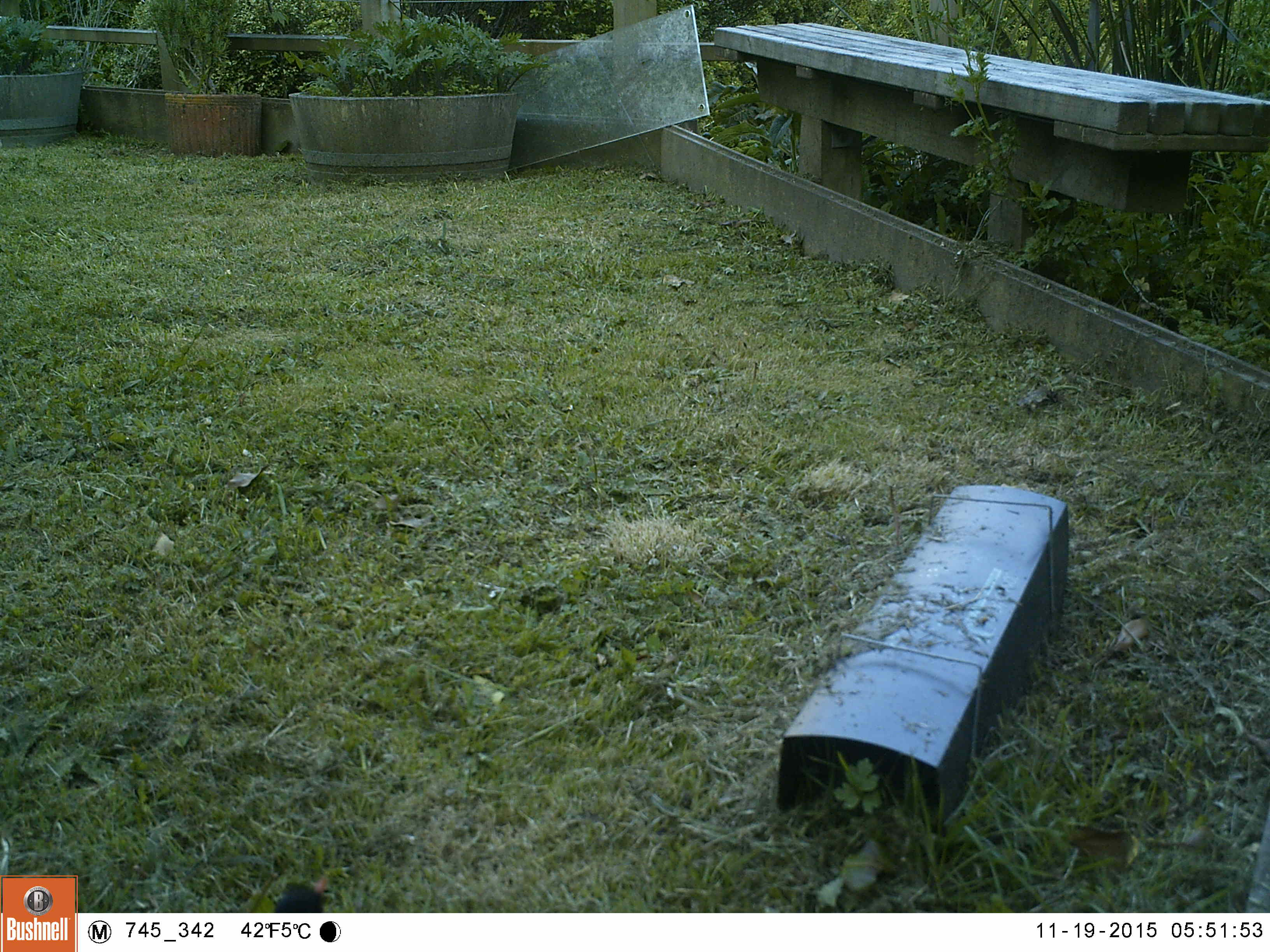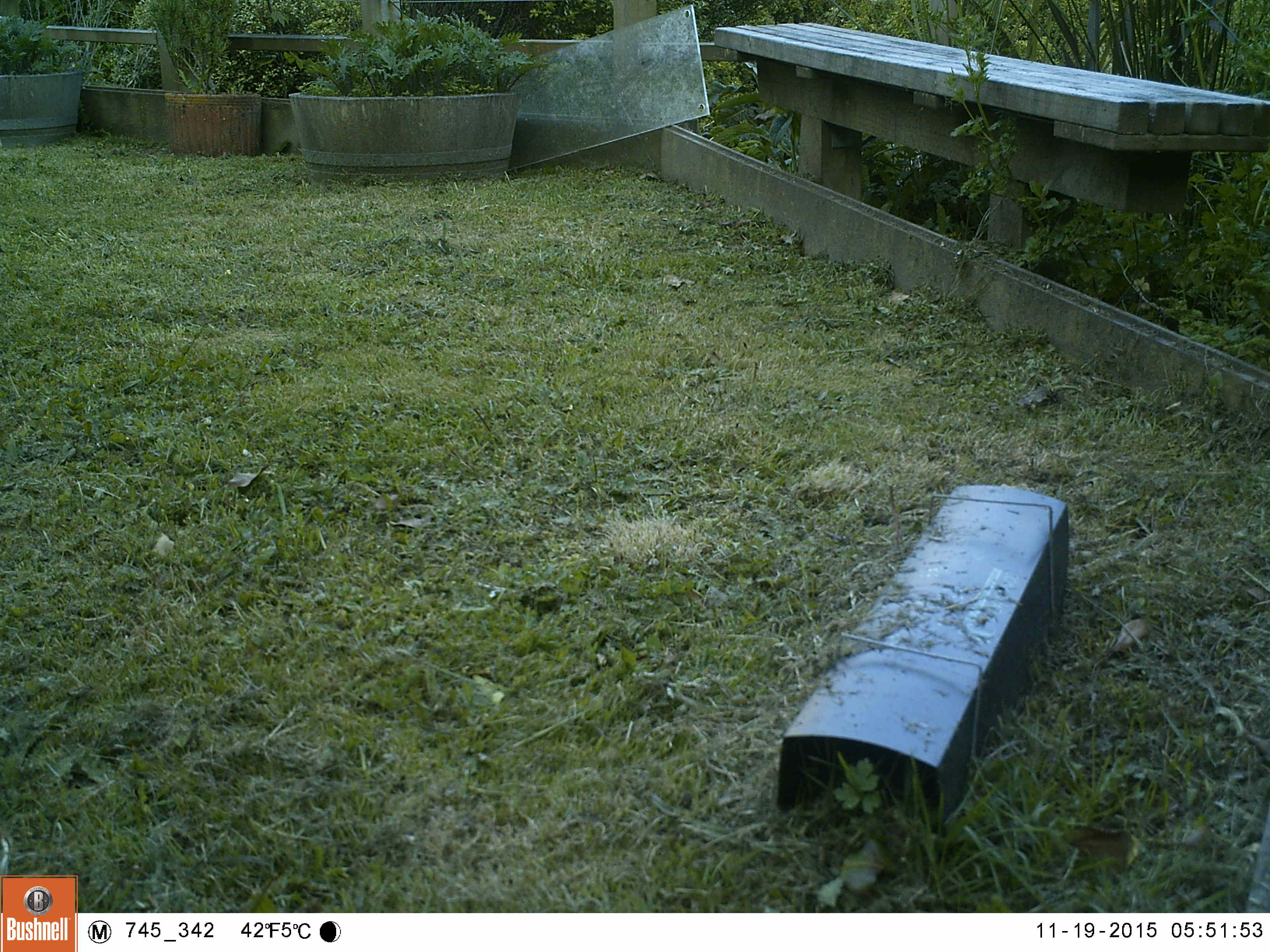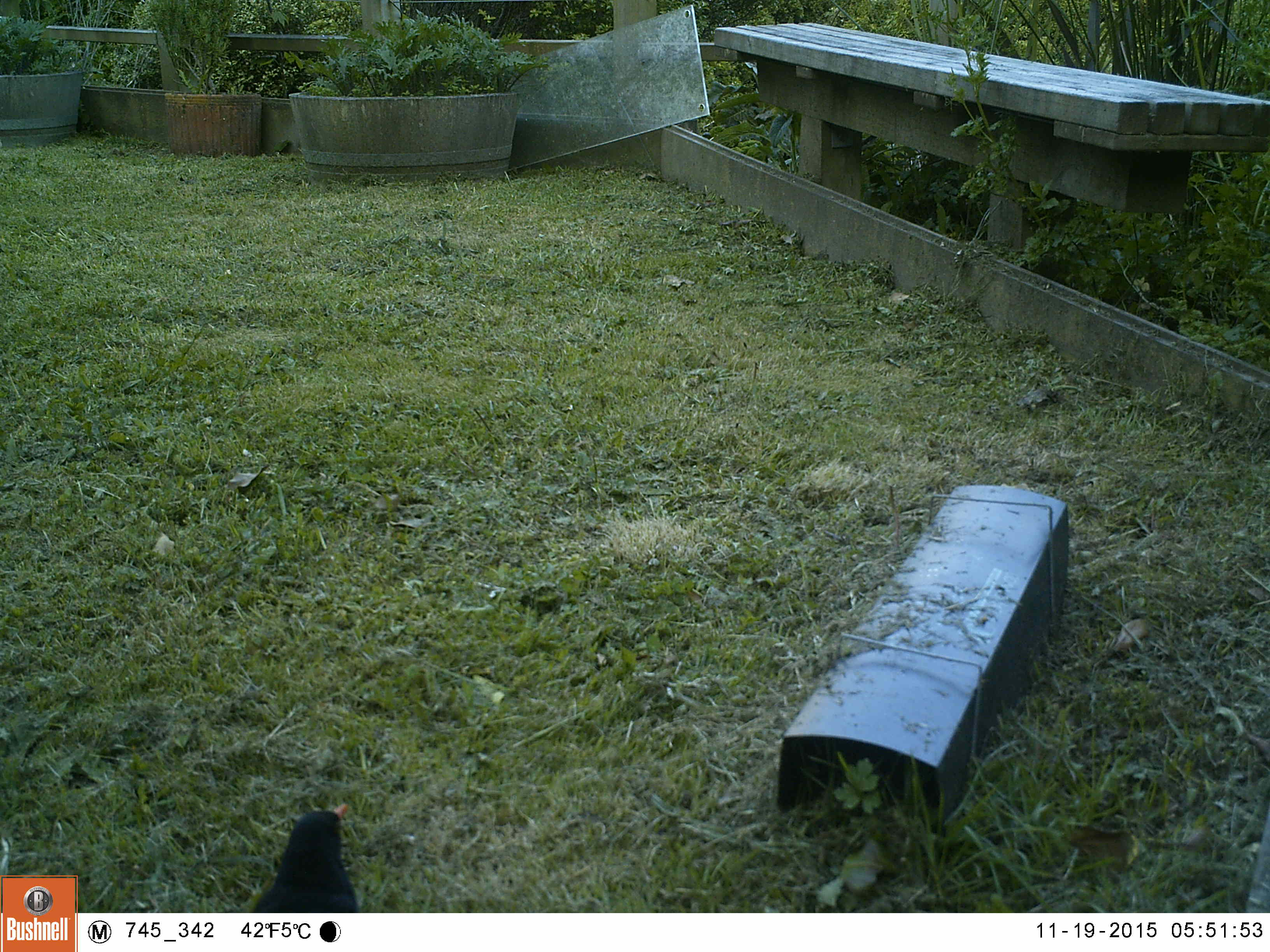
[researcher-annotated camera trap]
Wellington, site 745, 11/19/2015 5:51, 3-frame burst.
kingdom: Animalia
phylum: Chordata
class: Aves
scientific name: Aves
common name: bird